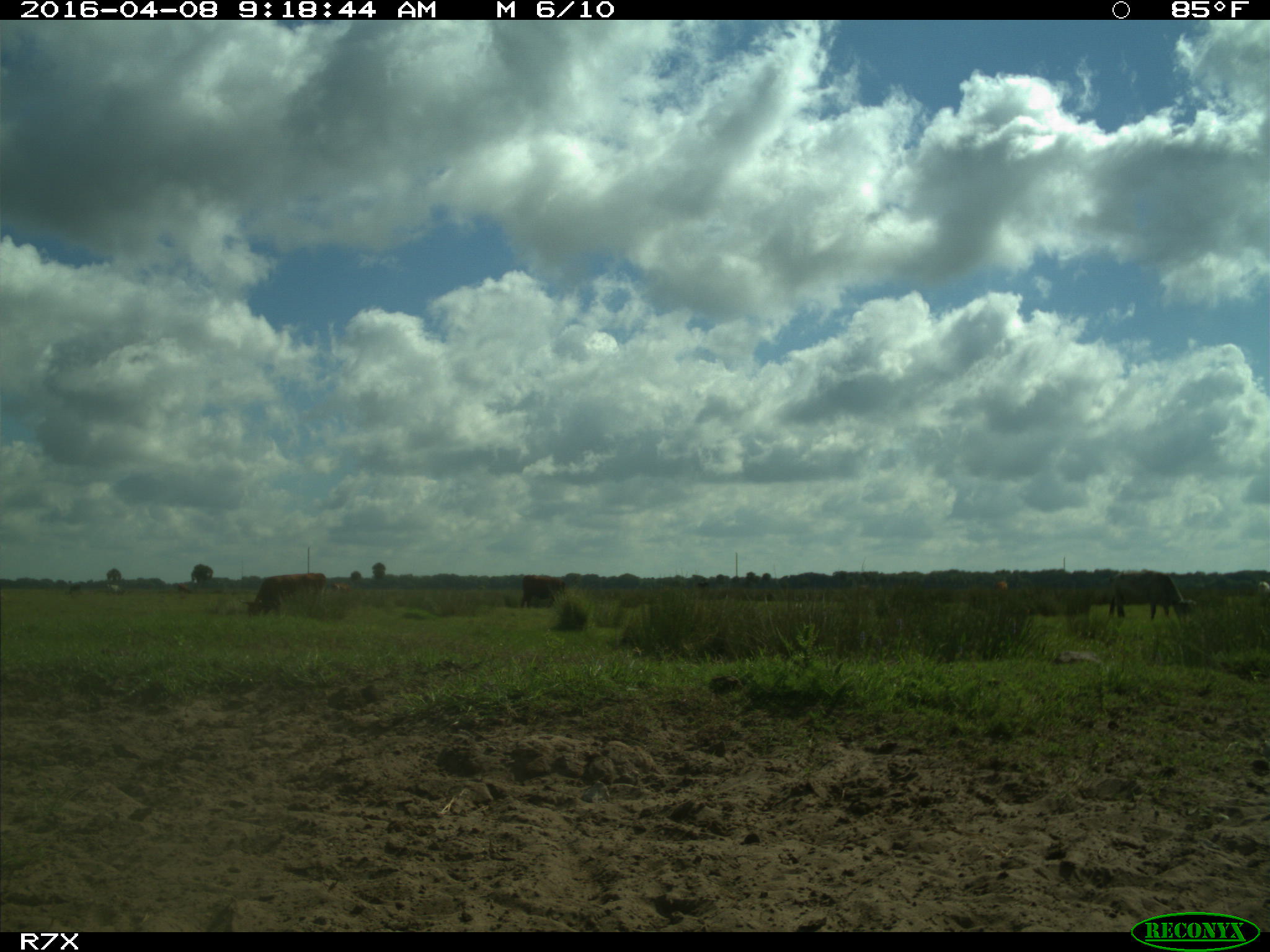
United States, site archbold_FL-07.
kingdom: Animalia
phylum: Chordata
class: Mammalia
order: Artiodactyla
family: Bovidae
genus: Bos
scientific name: Bos taurus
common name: domestic cow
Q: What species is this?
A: Bos taurus (domestic cow).